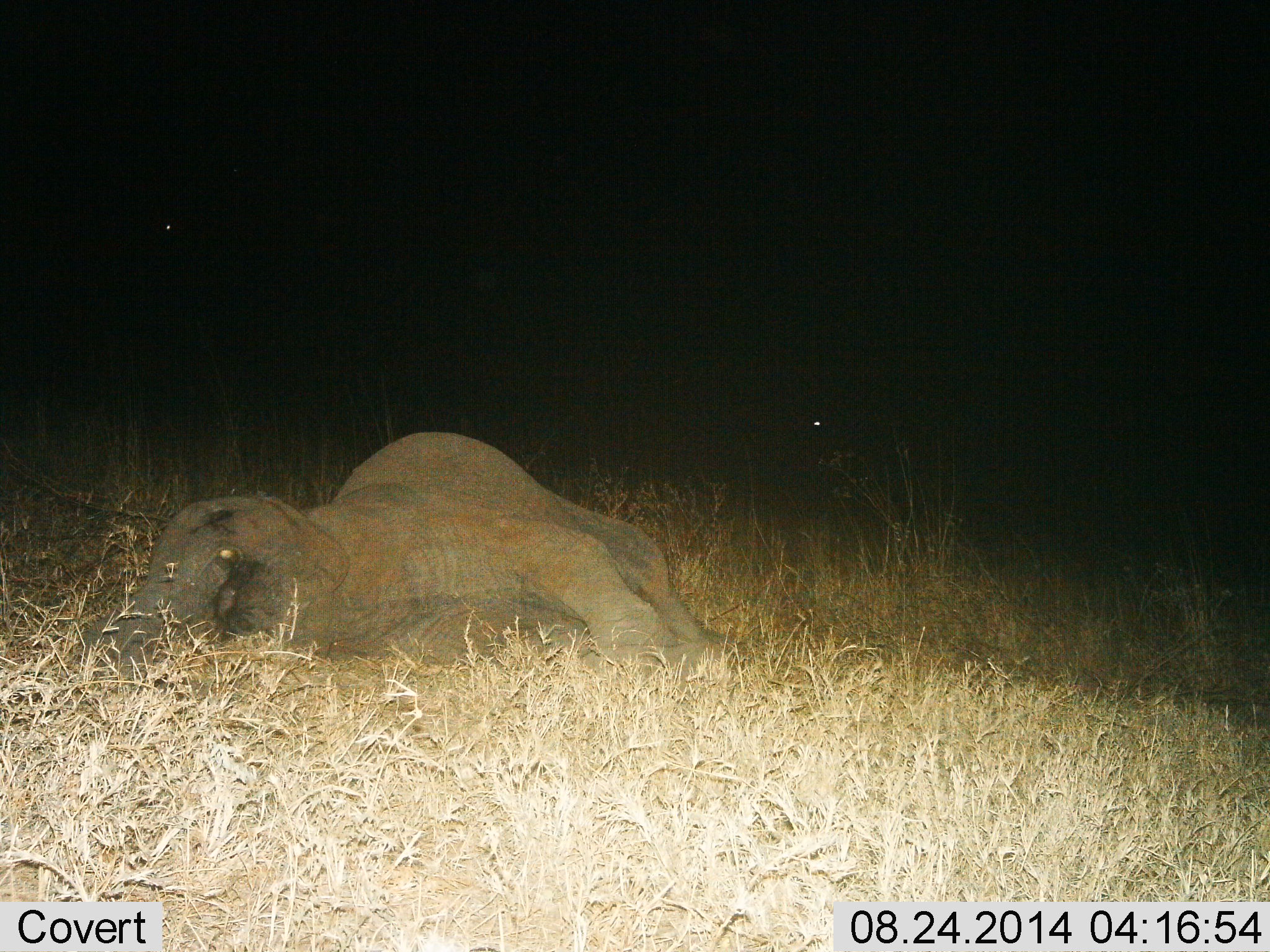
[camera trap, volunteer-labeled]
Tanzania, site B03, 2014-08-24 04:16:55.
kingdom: Animalia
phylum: Chordata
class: Mammalia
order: Proboscidea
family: Elephantidae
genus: Loxodonta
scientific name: Loxodonta africana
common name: african bush elephant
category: elephant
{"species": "elephant (african bush elephant) (Loxodonta africana)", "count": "1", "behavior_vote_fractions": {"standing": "0%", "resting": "100%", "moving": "0%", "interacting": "0%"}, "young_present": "55%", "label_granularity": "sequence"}